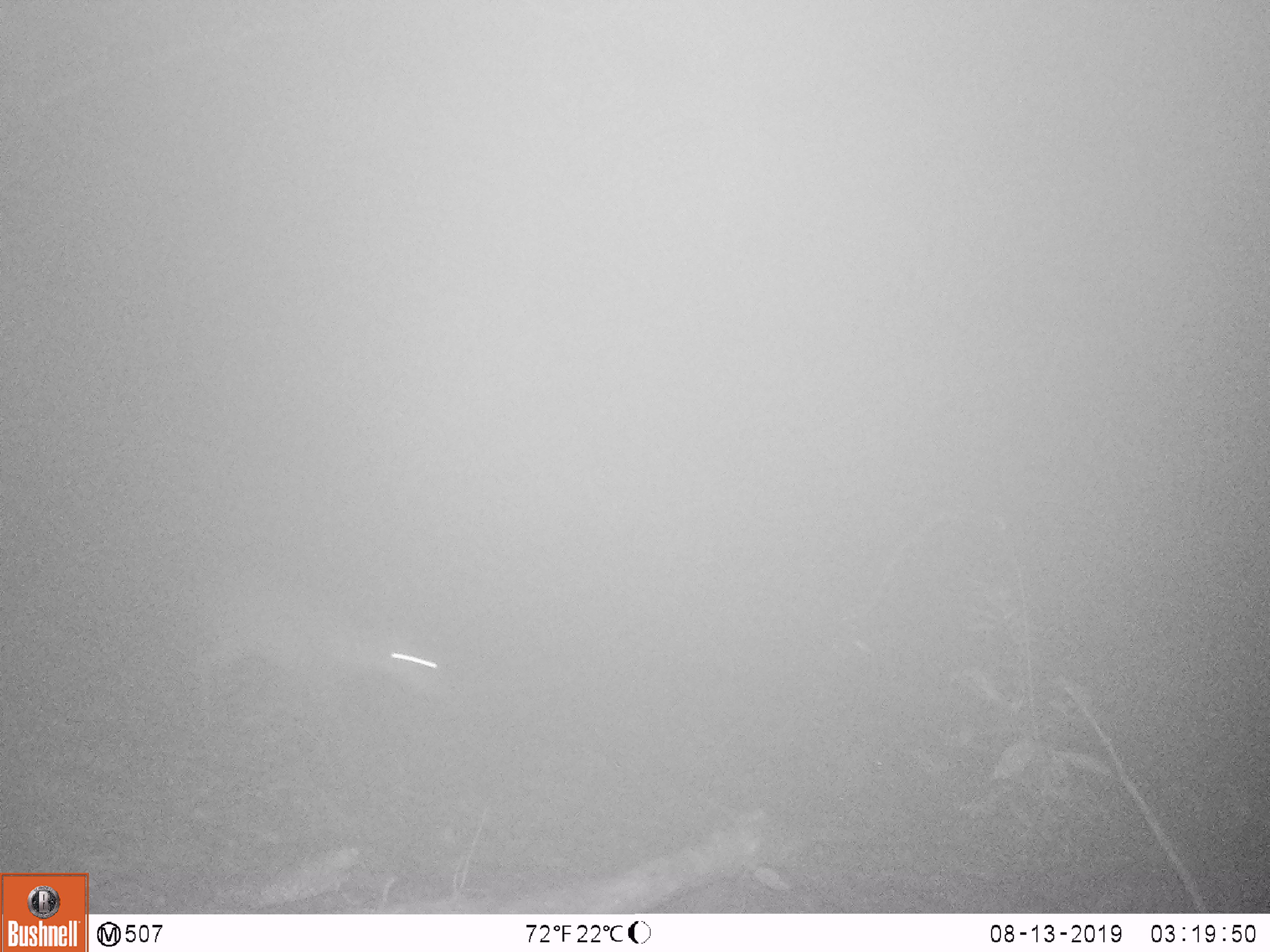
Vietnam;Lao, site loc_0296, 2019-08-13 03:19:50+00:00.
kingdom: Animalia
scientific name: Animalia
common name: animal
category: unidentified animal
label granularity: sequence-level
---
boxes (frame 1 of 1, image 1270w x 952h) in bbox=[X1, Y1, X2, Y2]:
unidentified animal: bbox=[194, 580, 458, 732]